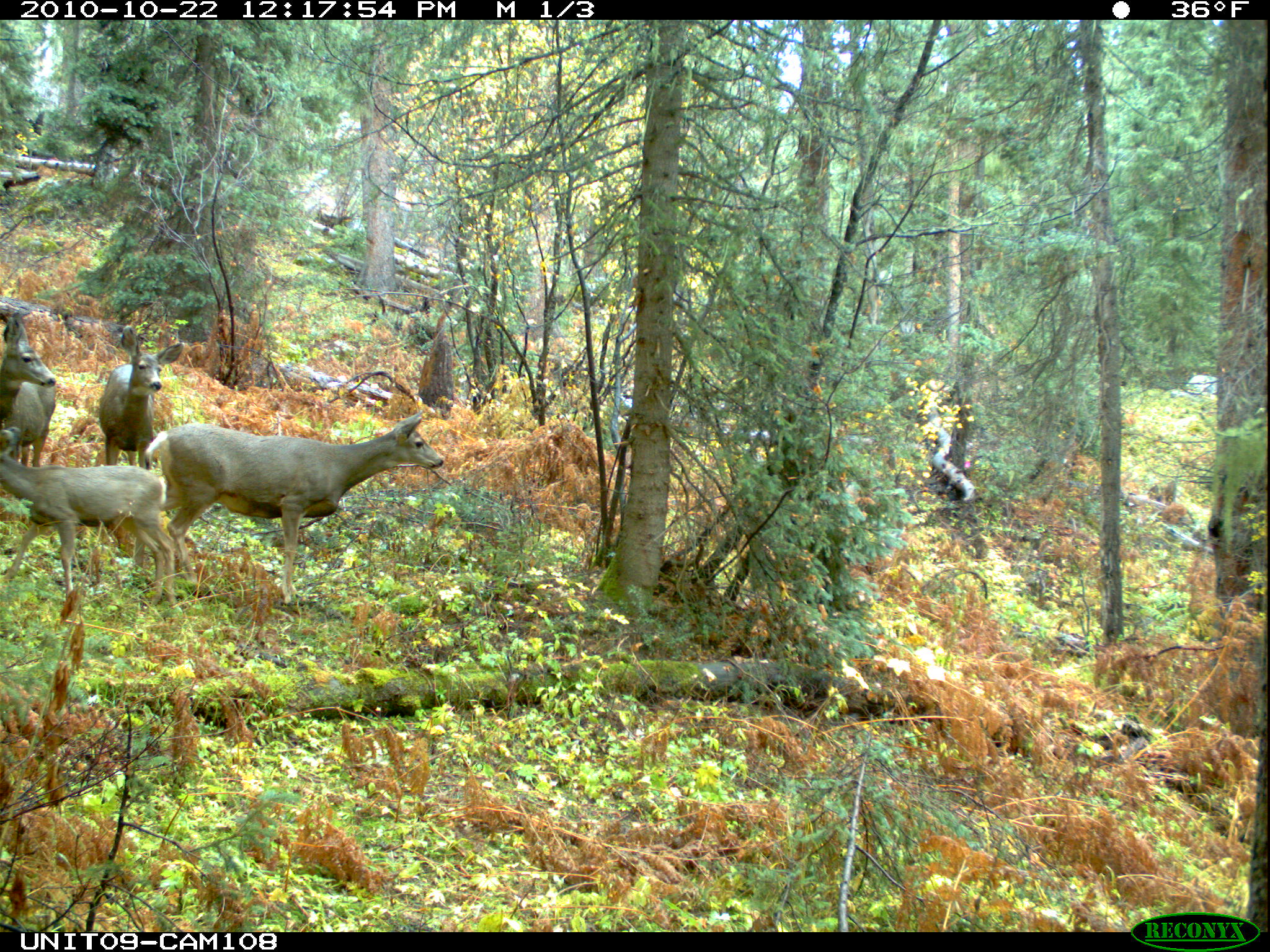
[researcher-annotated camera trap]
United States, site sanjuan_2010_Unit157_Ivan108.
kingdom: Animalia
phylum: Chordata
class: Mammalia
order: Artiodactyla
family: Cervidae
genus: Odocoileus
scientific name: Odocoileus hemionus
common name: mule deer